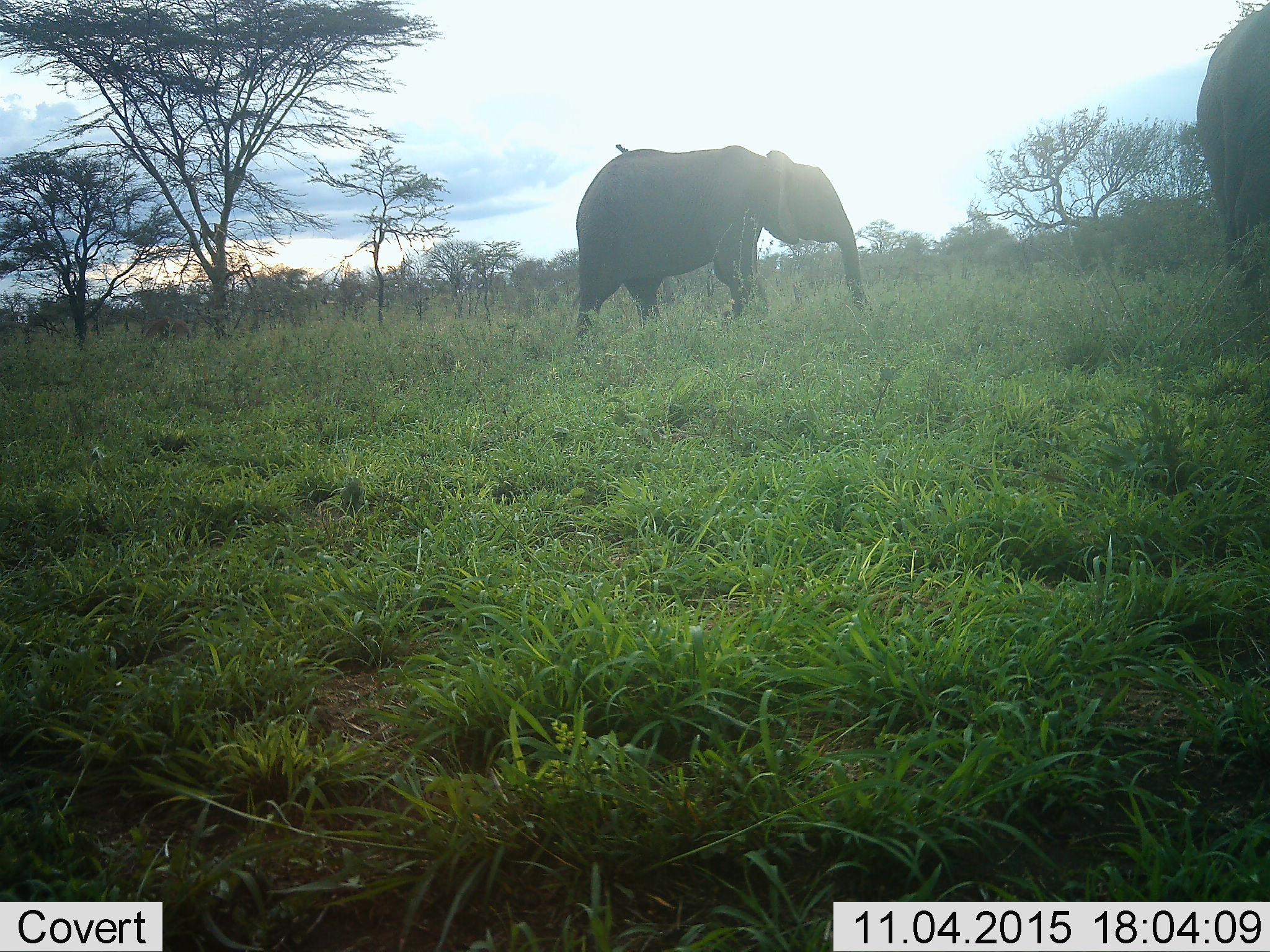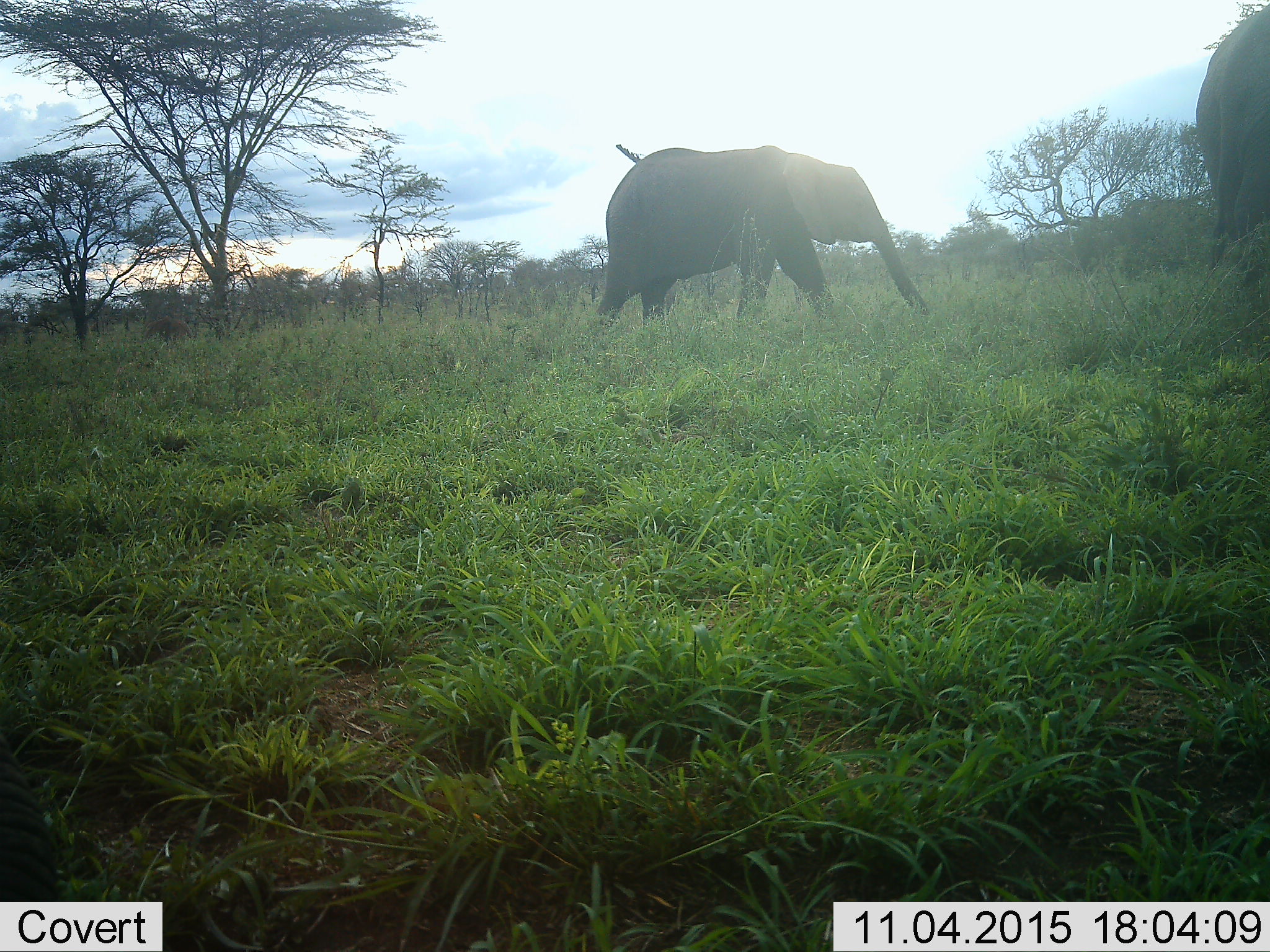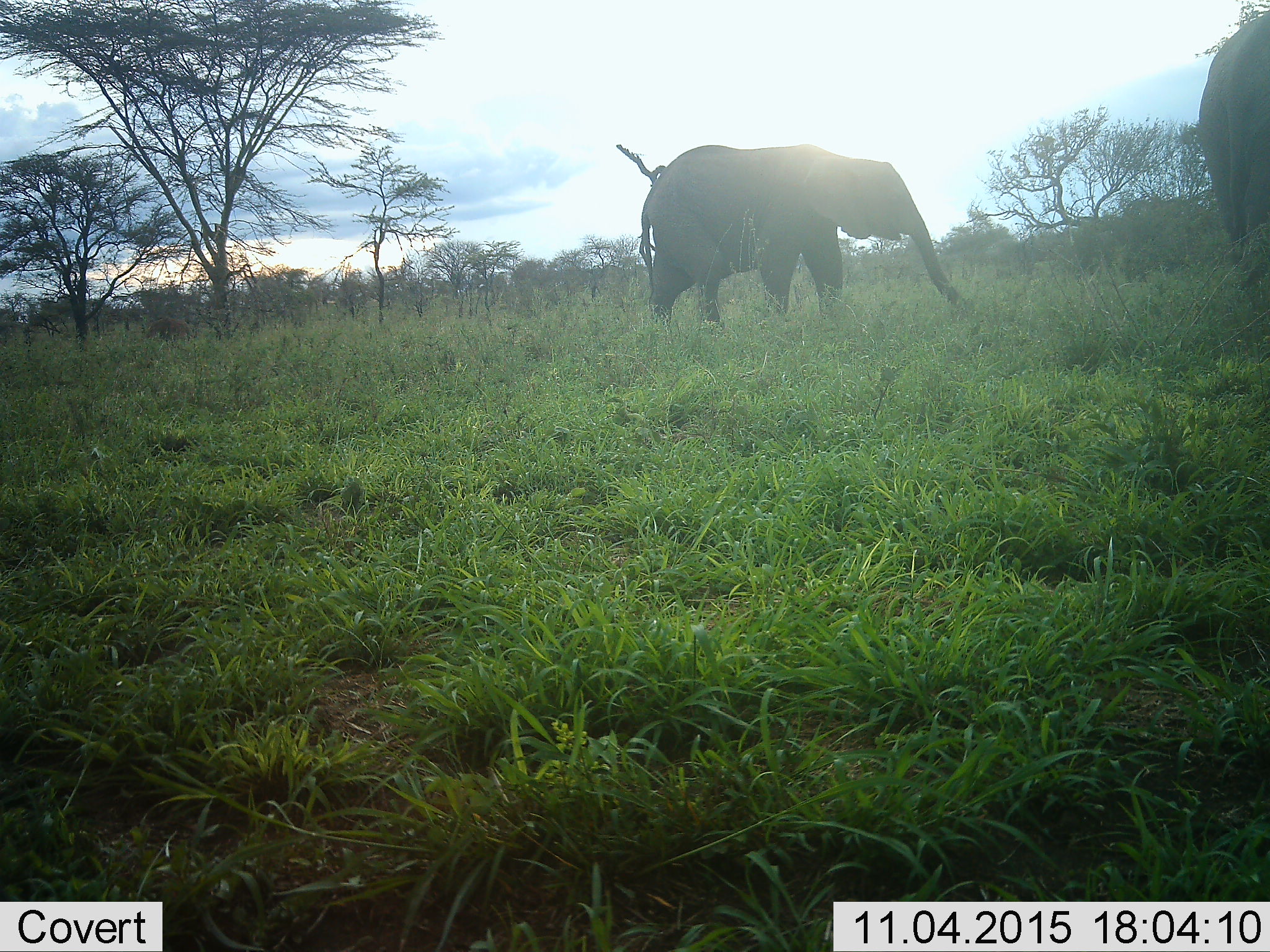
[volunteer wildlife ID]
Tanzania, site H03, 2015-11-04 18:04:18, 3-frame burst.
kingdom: Animalia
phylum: Chordata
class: Mammalia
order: Proboscidea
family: Elephantidae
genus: Loxodonta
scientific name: Loxodonta africana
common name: african bush elephant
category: elephant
Elephant (african bush elephant) (Loxodonta africana), count 2. Behavior (volunteer vote fractions): standing 50%, resting 0%, moving 88%, interacting 12%. Young present (vote fraction): 12%. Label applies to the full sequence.